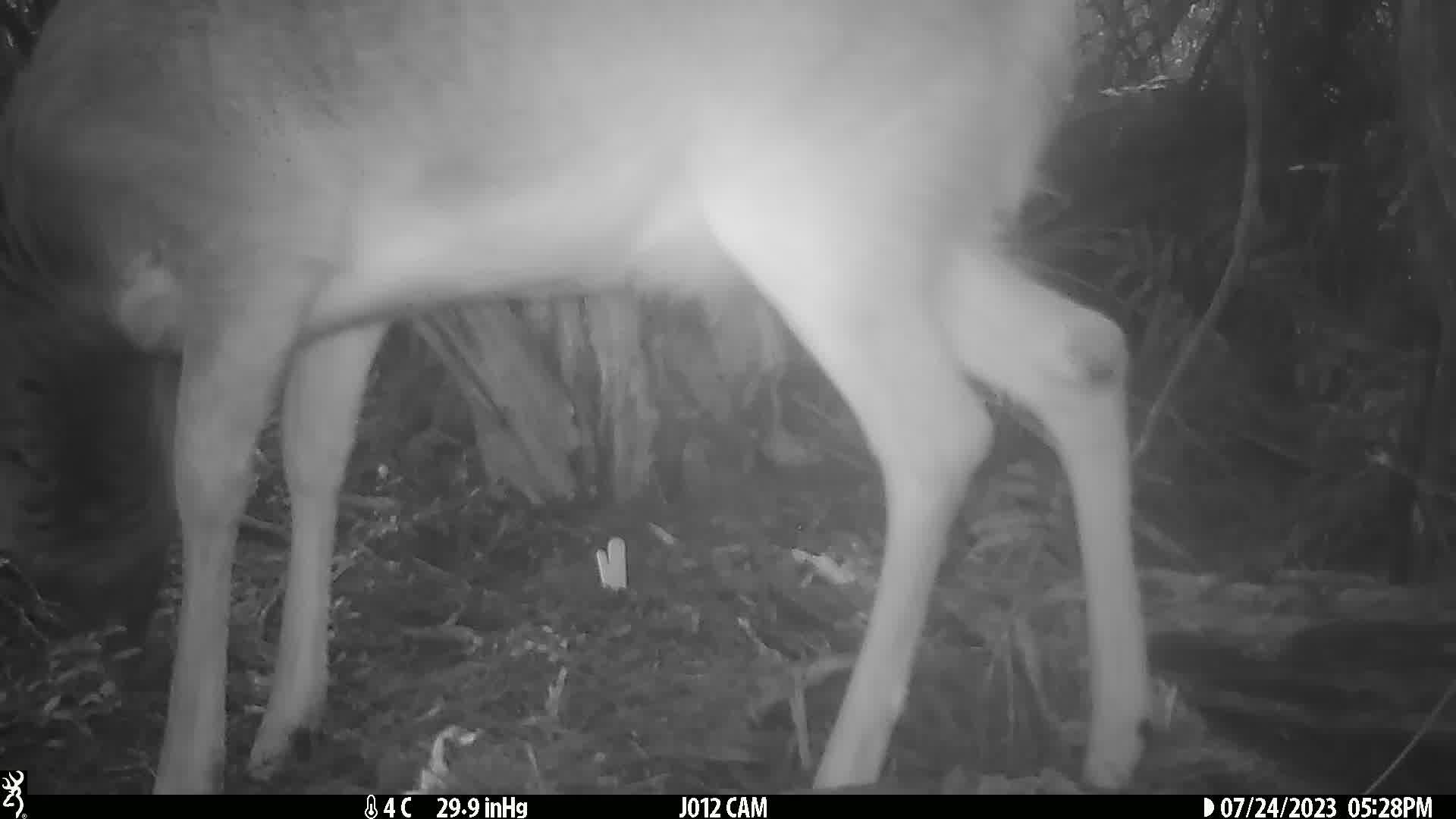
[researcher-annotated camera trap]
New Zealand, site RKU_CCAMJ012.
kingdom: Animalia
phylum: Chordata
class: Mammalia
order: Artiodactyla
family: Cervidae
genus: Odocoileus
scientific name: Odocoileus virginianus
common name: white-tailed deer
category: white tailed deer